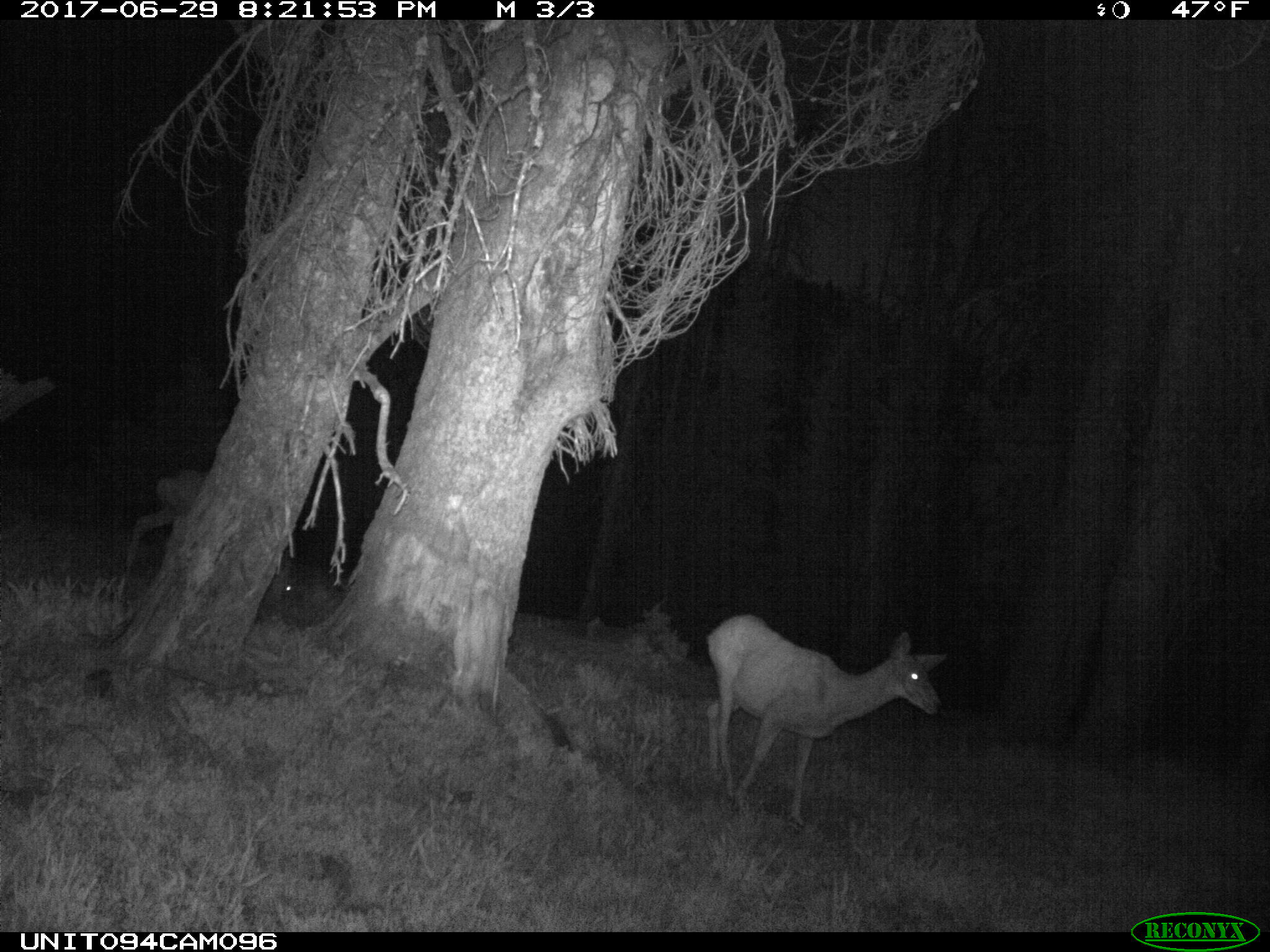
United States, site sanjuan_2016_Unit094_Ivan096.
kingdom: Animalia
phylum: Chordata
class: Mammalia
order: Artiodactyla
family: Cervidae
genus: Odocoileus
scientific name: Odocoileus hemionus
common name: mule deer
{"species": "Odocoileus hemionus (mule deer)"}